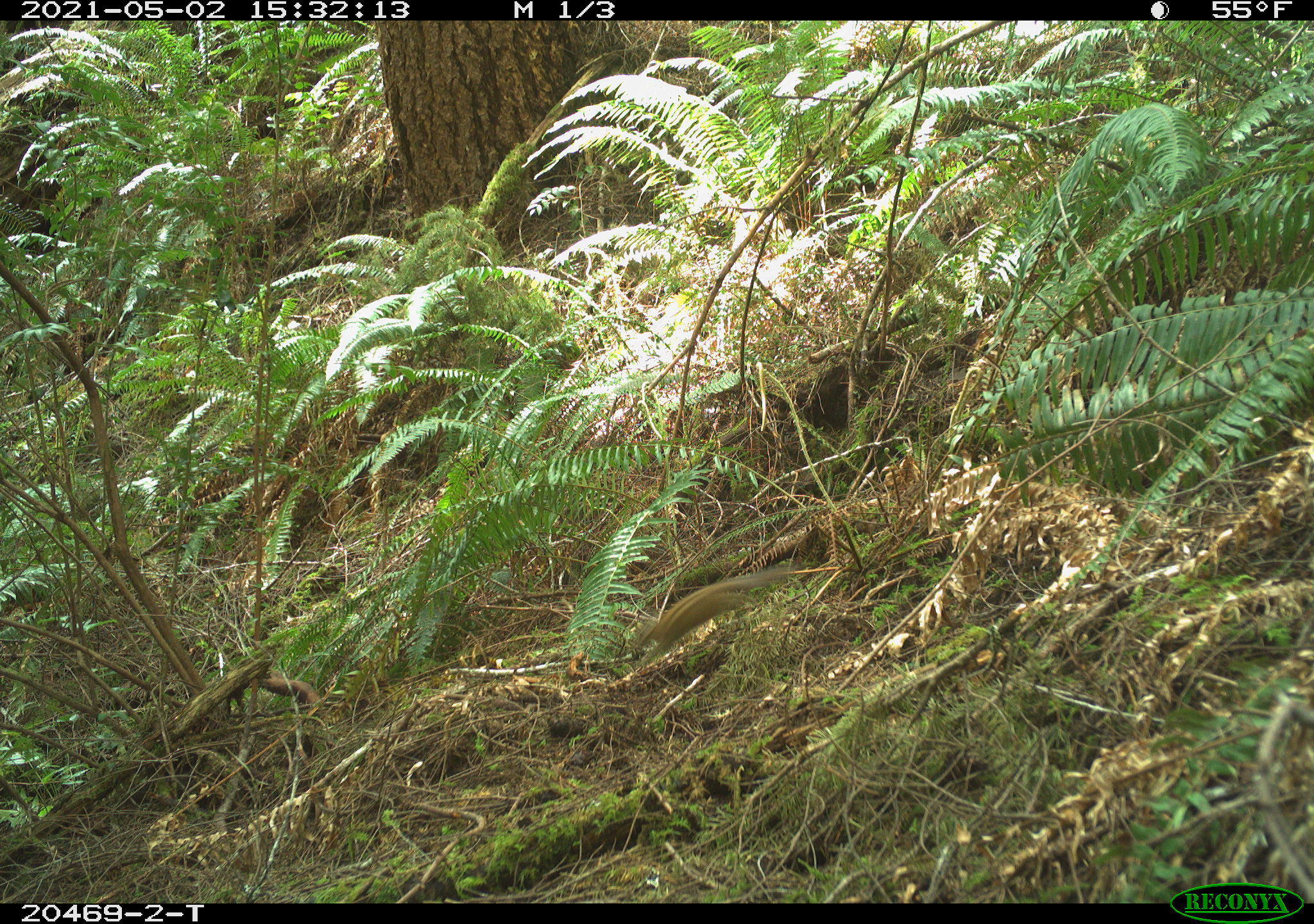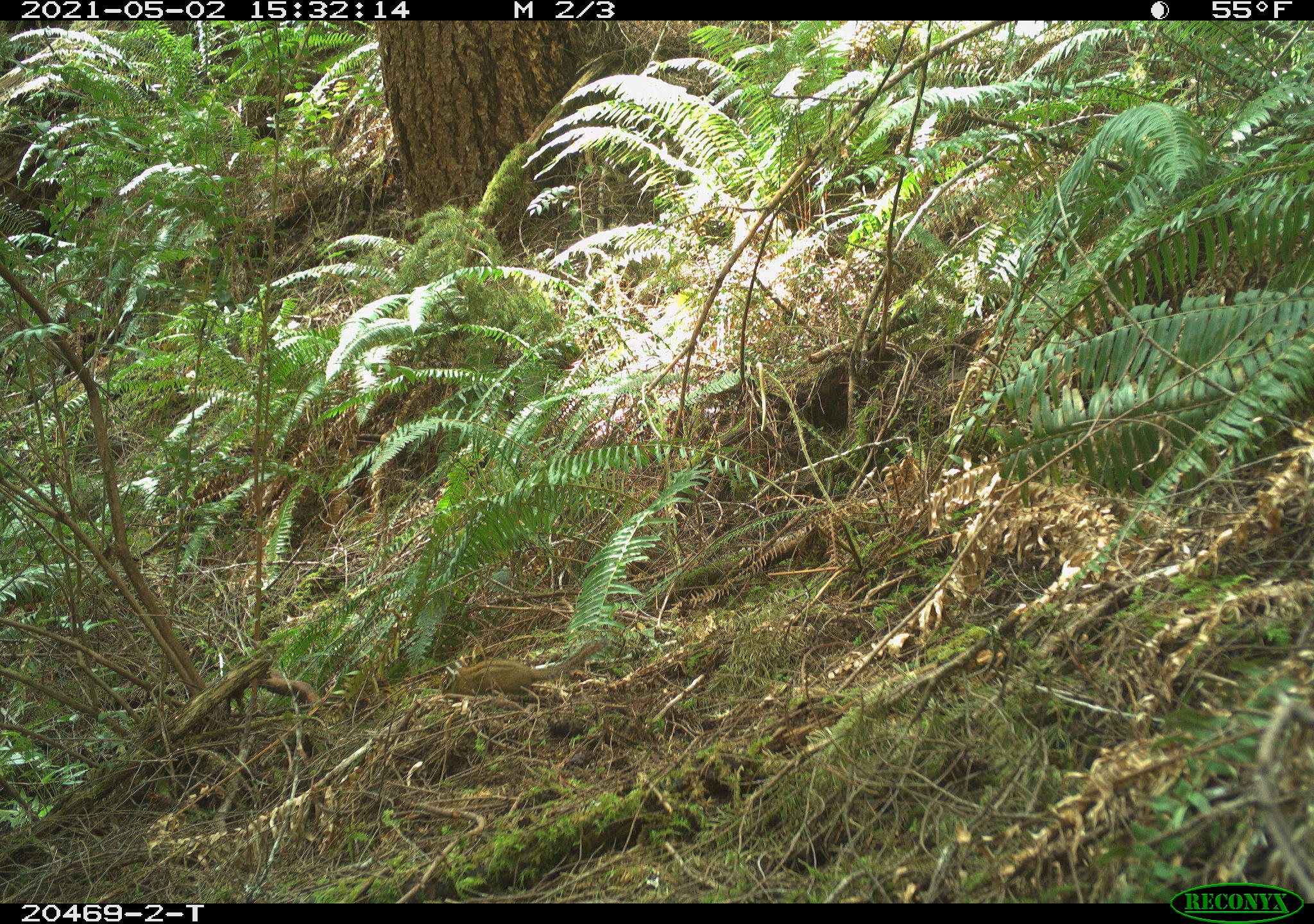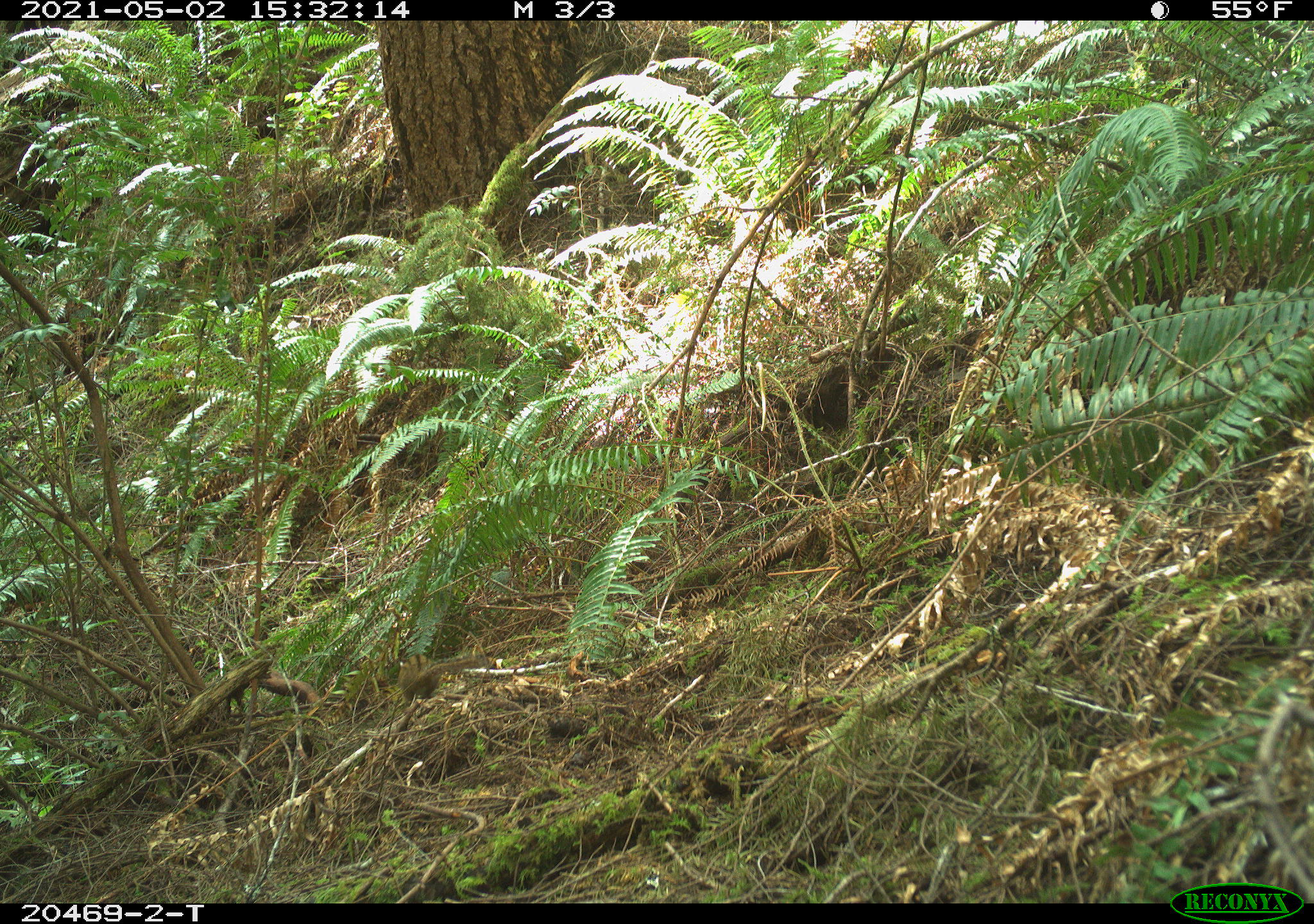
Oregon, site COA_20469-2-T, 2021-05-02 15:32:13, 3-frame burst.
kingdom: Animalia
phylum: Chordata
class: Mammalia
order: Rodentia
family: Sciuridae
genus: Neotamias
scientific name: Neotamias townsendii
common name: townsend's chipmunk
Townsend's chipmunk (Neotamias townsendii).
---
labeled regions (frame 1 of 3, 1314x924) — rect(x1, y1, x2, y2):
townsend's chipmunk: rect(605, 528, 802, 678)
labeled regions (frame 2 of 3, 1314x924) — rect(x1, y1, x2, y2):
townsend's chipmunk: rect(421, 608, 634, 726)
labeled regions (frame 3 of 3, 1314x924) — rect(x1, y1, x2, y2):
townsend's chipmunk: rect(381, 621, 509, 722)